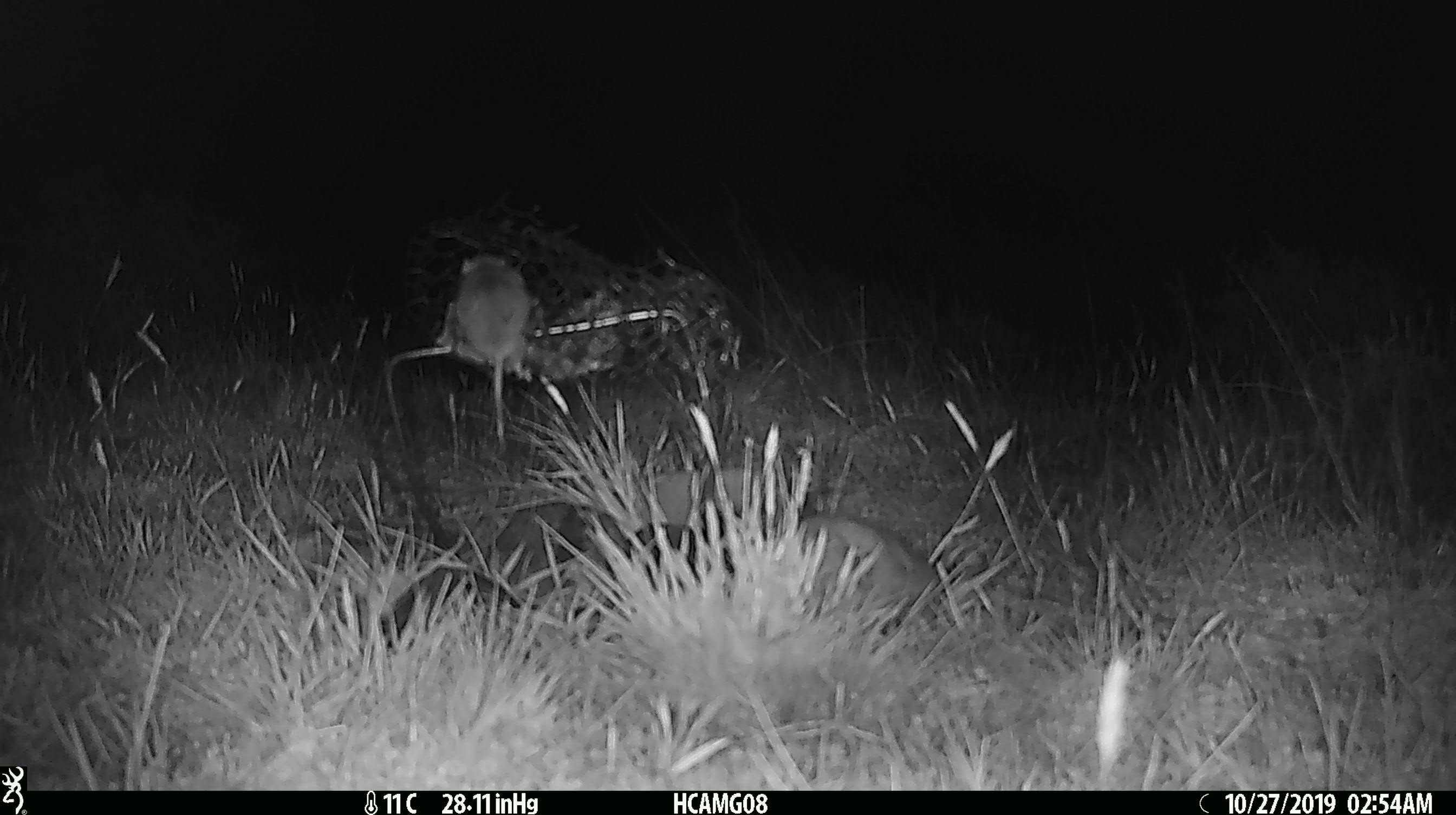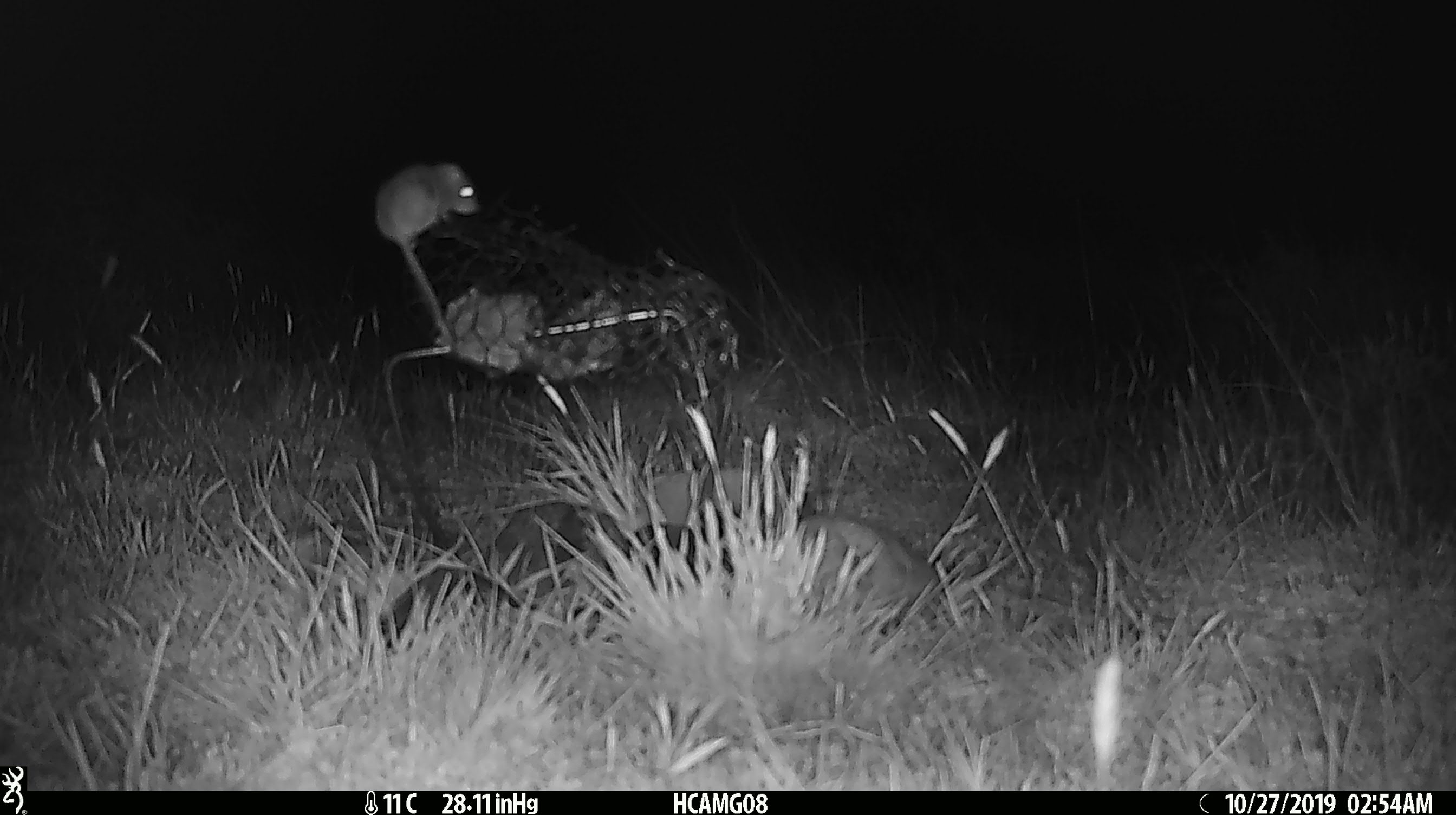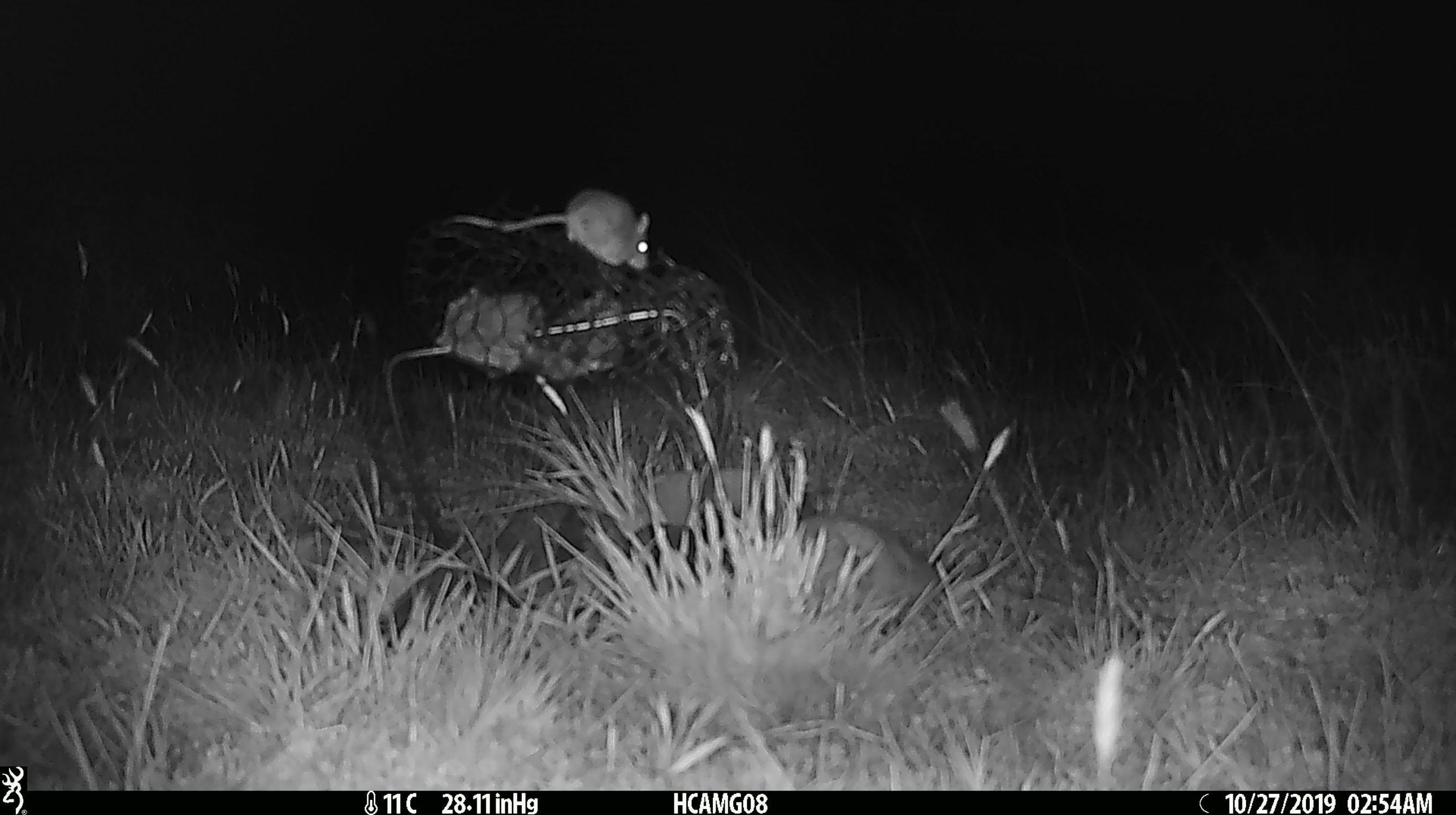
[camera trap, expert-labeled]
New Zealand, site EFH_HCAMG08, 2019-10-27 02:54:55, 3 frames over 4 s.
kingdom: Animalia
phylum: Chordata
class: Mammalia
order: Rodentia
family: Muridae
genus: Mus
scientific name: Mus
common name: mouse